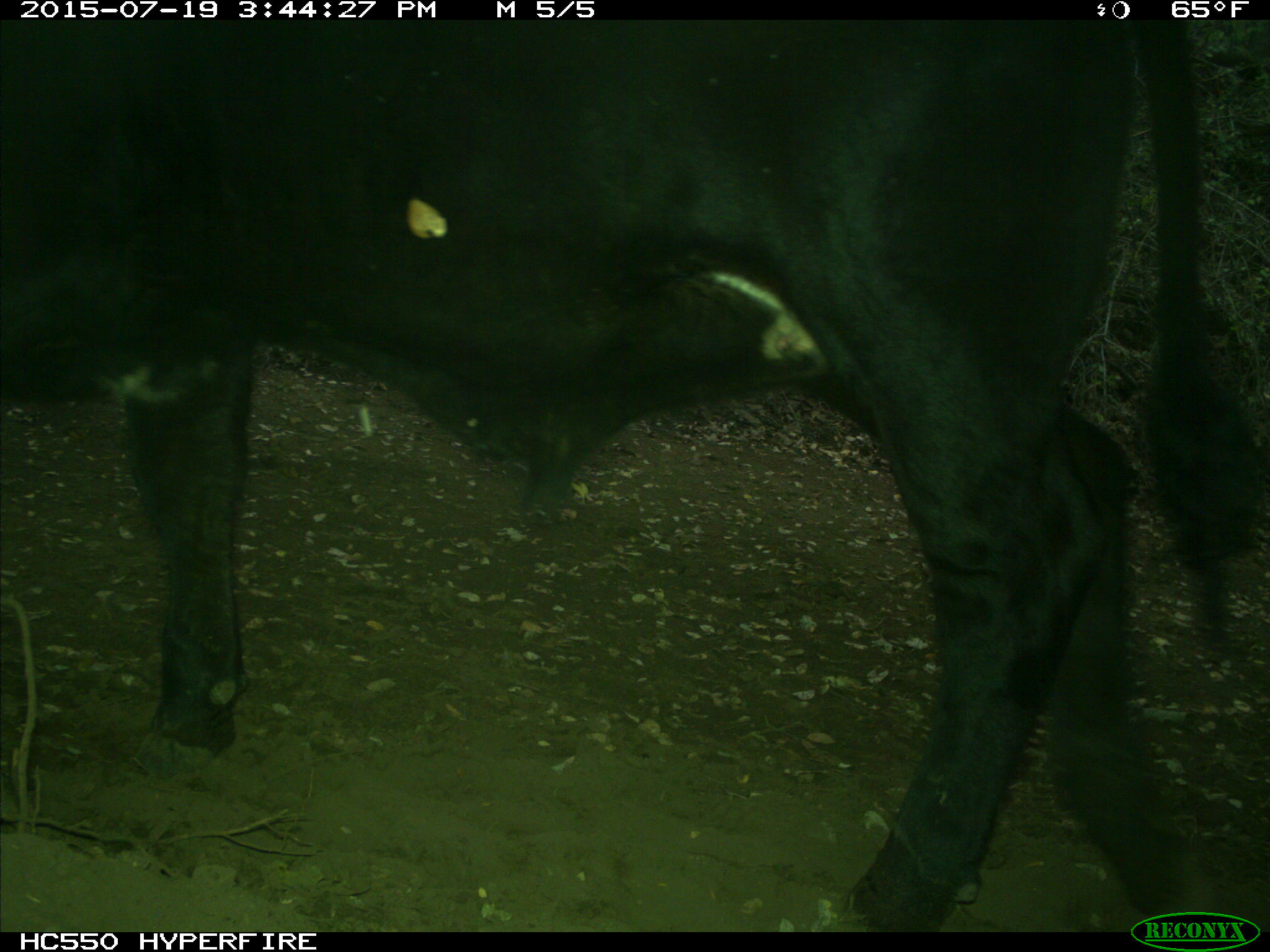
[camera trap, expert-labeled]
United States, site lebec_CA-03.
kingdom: Animalia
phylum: Chordata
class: Mammalia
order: Artiodactyla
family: Bovidae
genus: Bos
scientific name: Bos taurus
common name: domestic cow